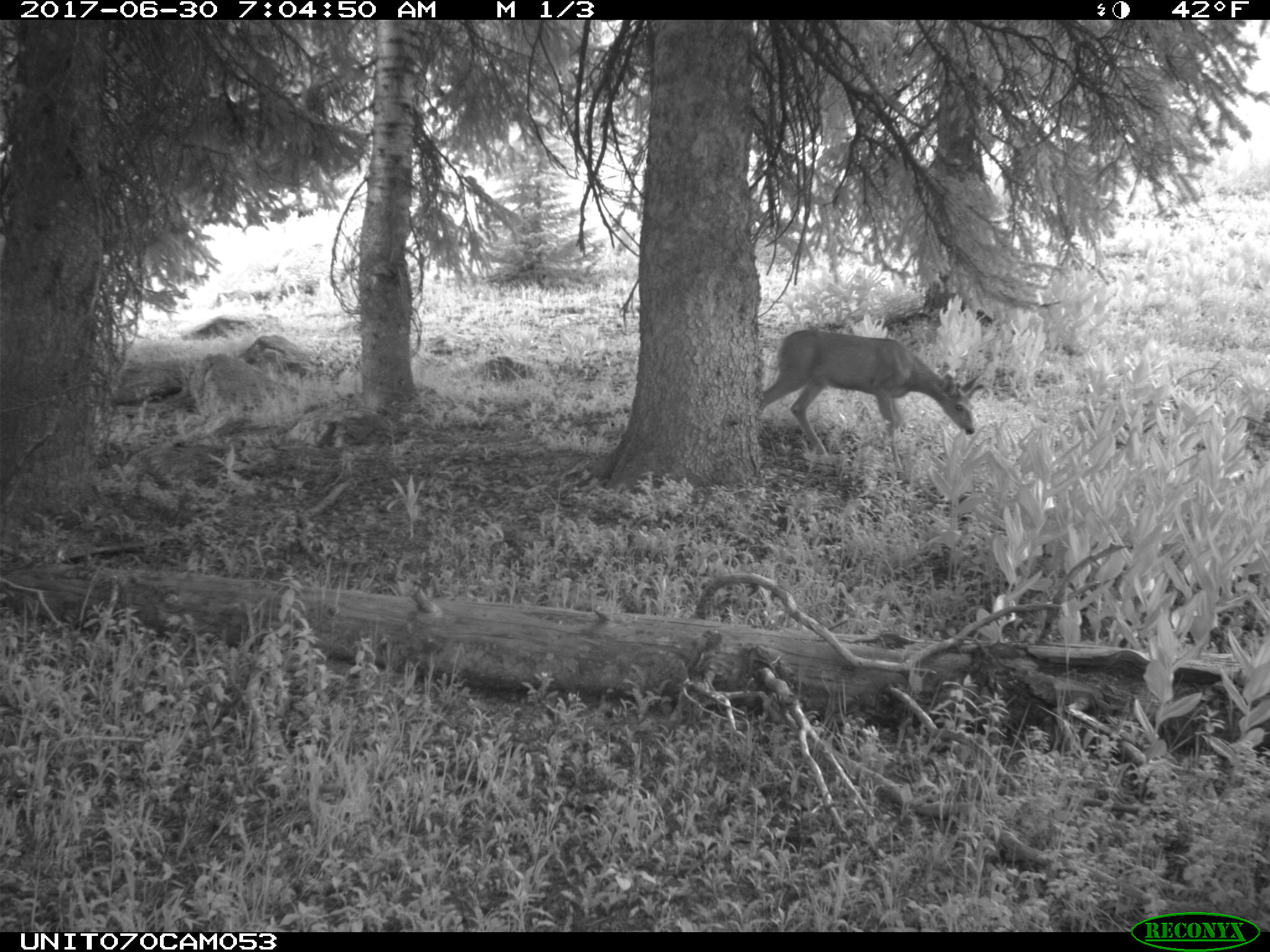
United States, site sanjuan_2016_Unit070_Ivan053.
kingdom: Animalia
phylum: Chordata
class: Mammalia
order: Artiodactyla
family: Cervidae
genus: Odocoileus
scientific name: Odocoileus hemionus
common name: mule deer